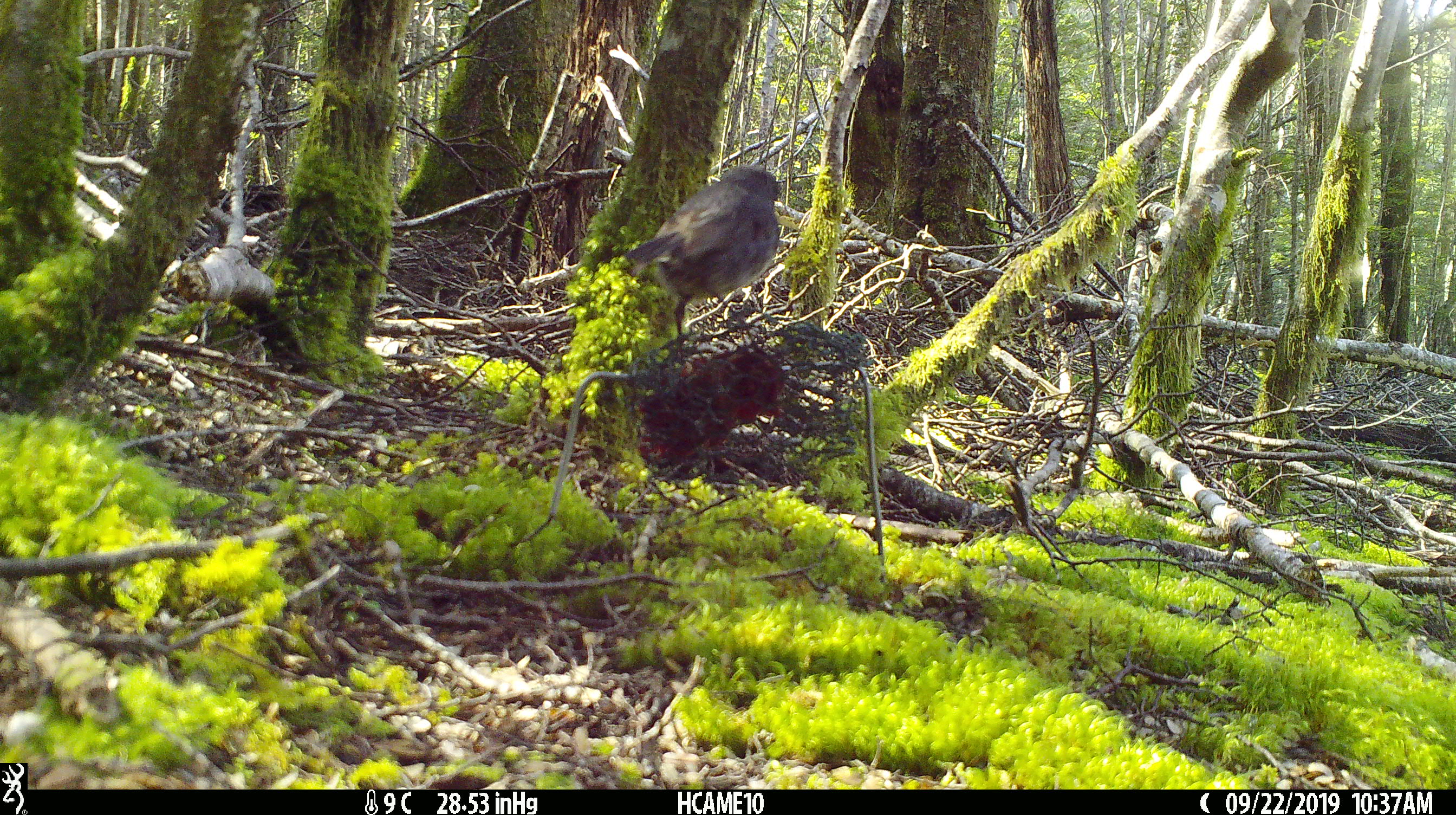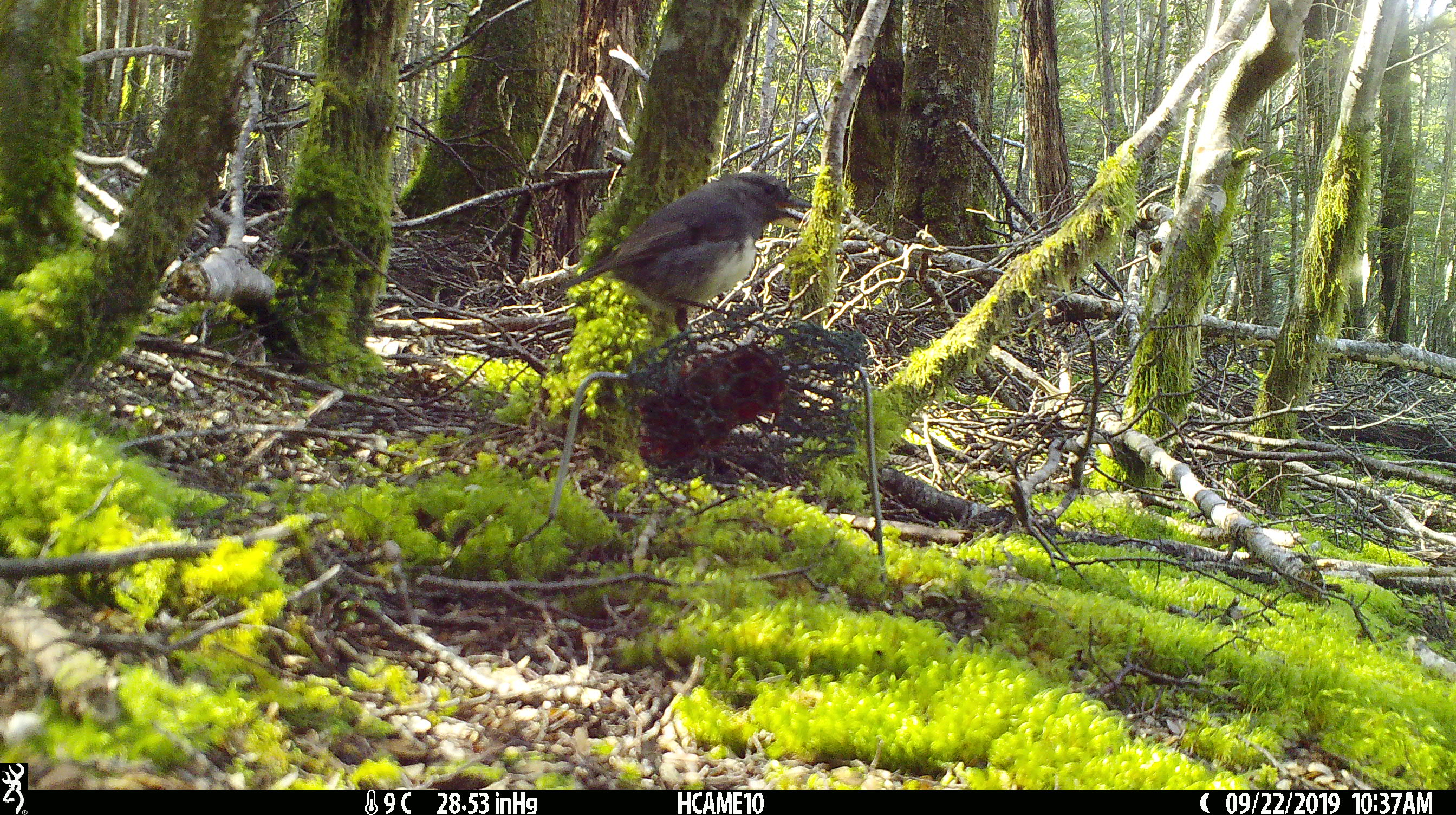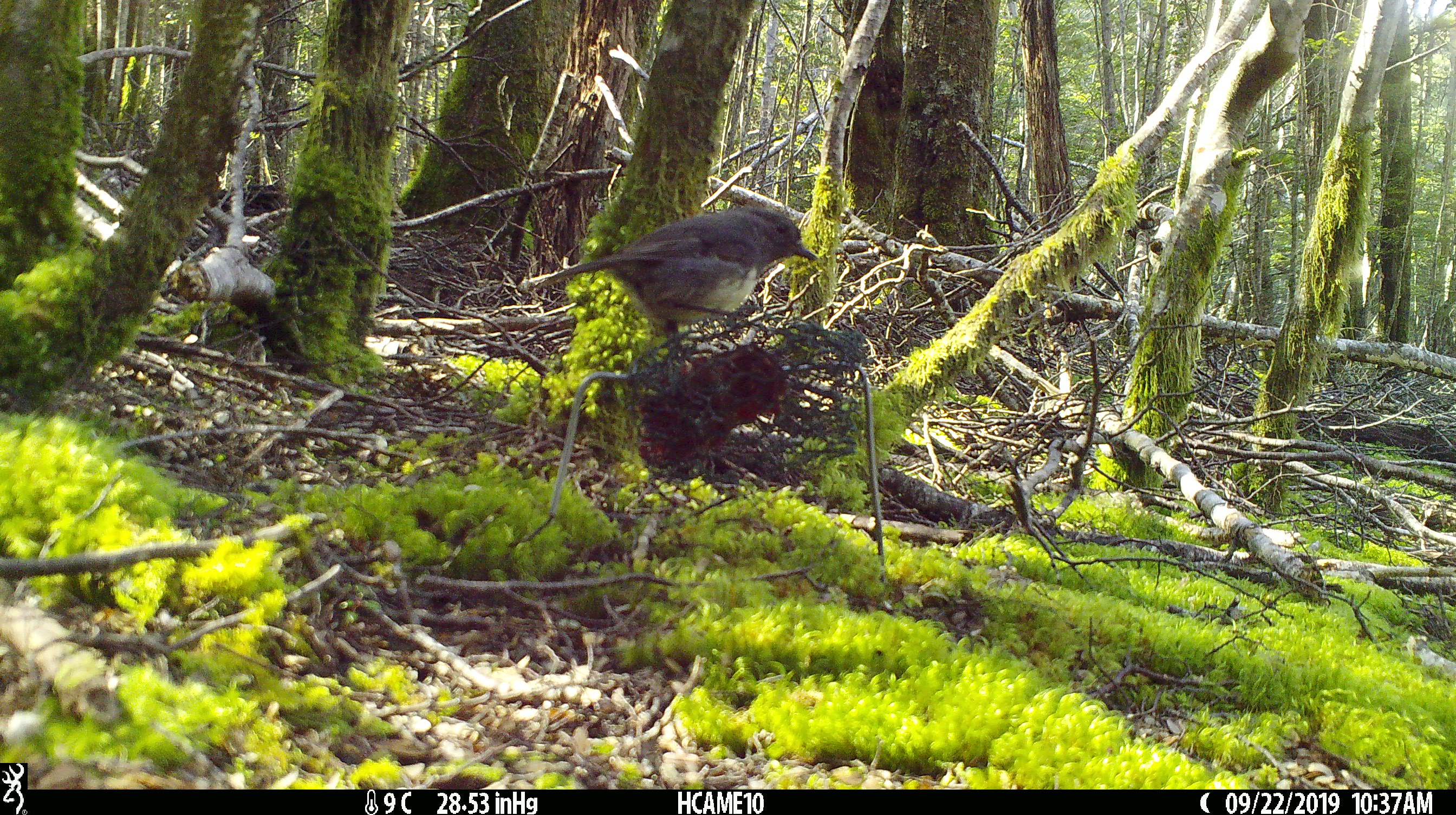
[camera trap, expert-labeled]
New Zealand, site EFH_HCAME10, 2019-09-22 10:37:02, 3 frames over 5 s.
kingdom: Animalia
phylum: Chordata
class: Aves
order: Passeriformes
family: Petroicidae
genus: Petroica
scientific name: Petroica australis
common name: new zealand robin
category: robin